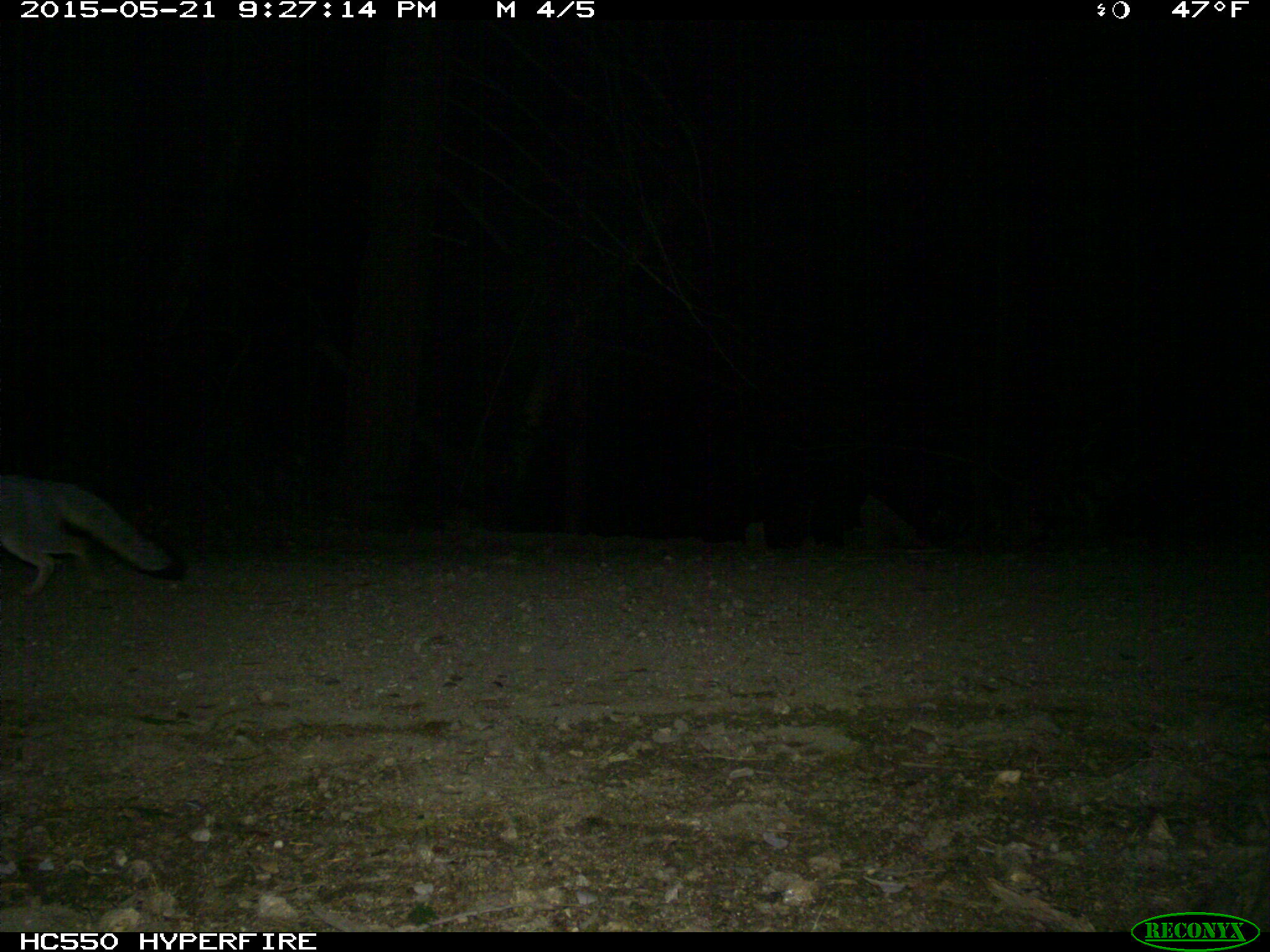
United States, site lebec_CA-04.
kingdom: Animalia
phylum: Chordata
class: Mammalia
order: Carnivora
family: Canidae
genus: Urocyon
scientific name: Urocyon cinereoargenteus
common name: gray fox